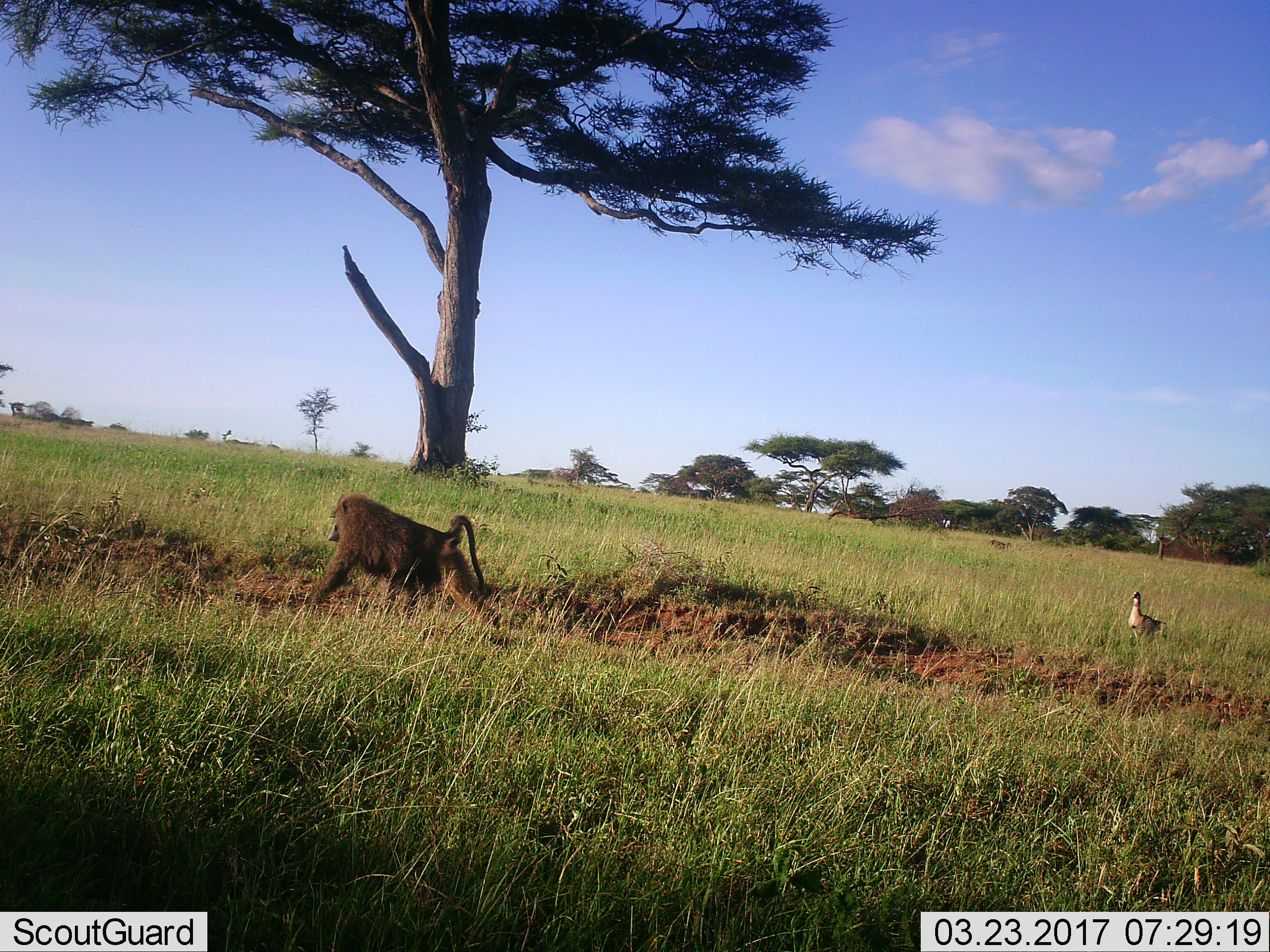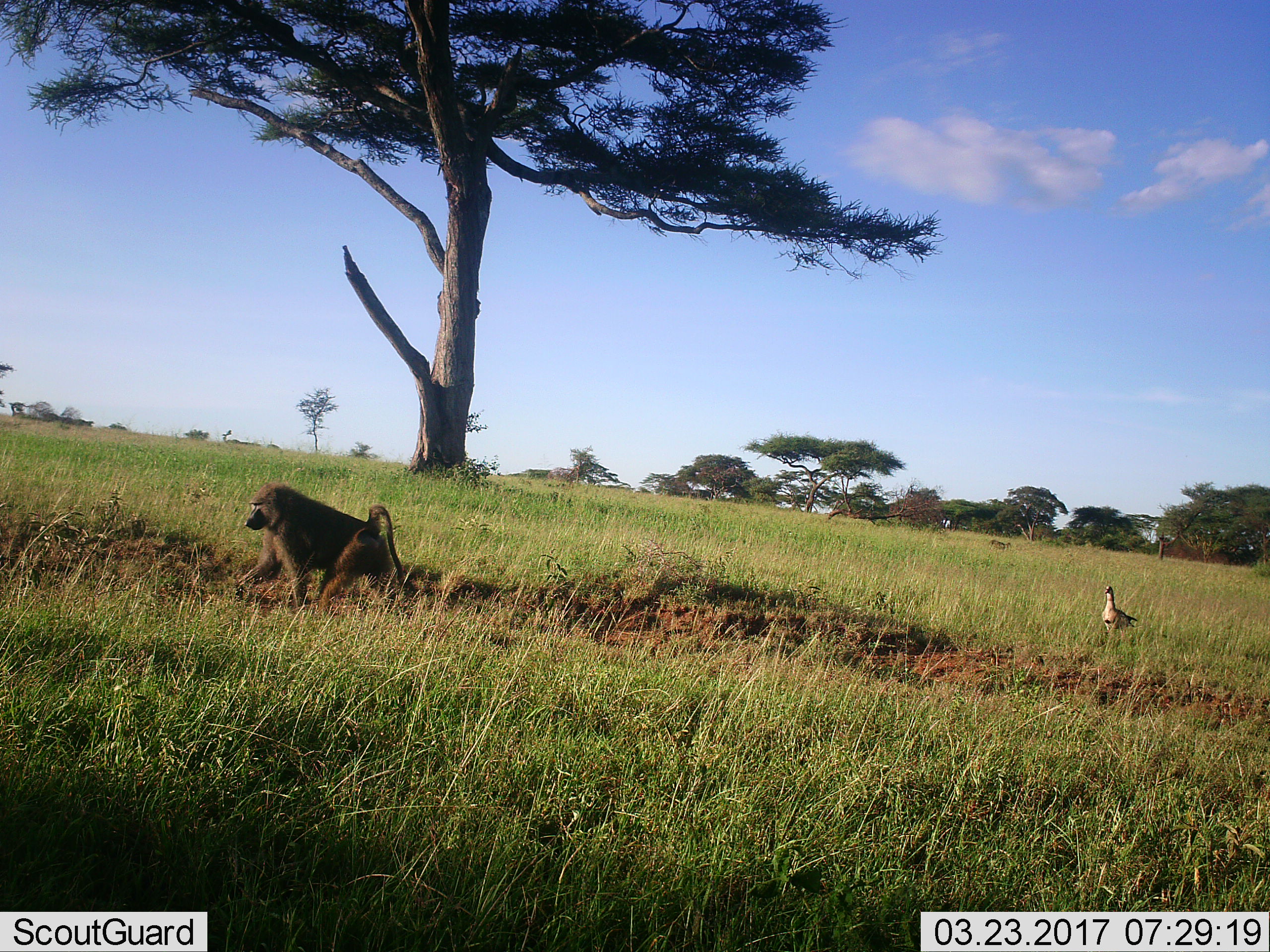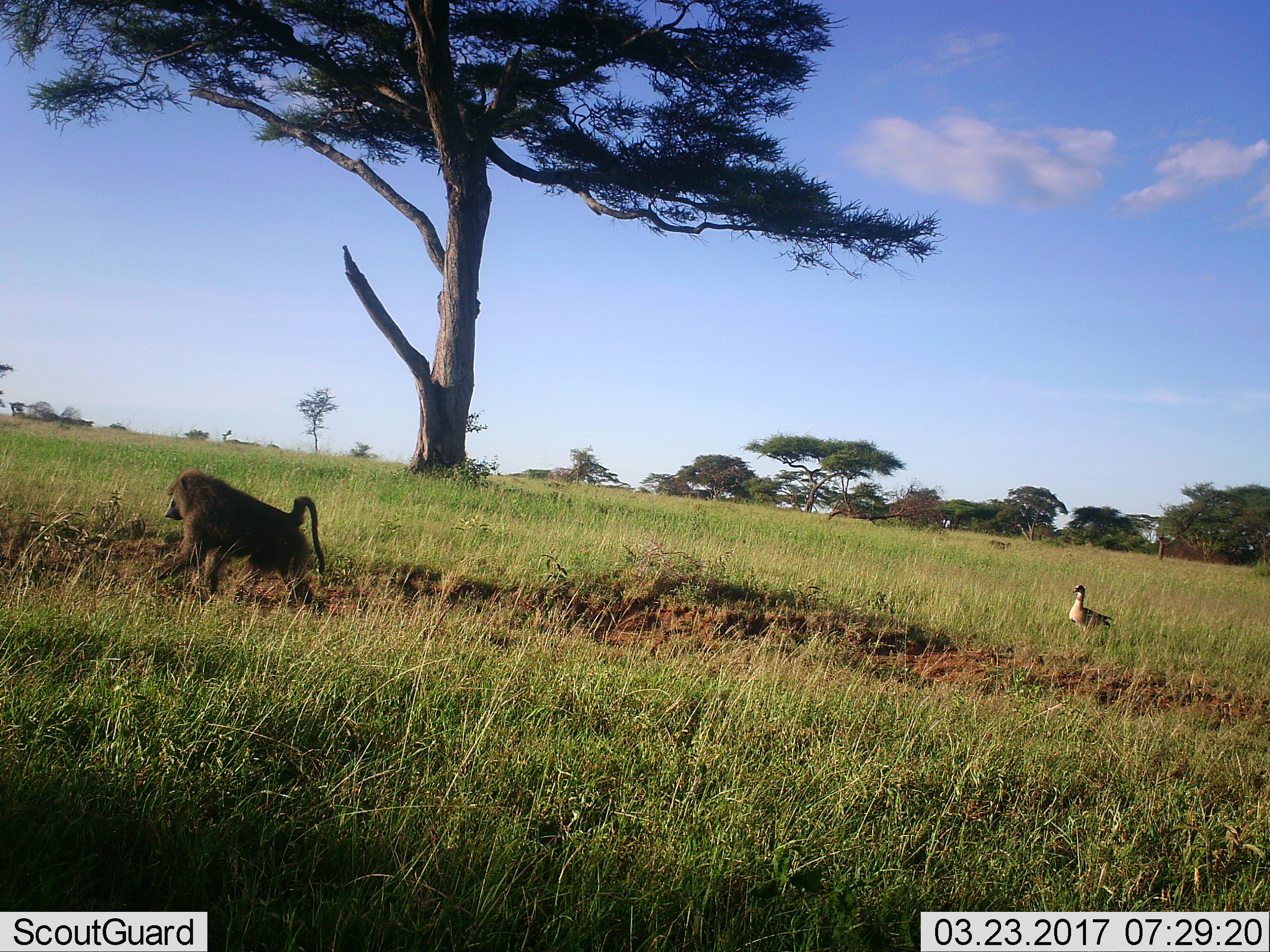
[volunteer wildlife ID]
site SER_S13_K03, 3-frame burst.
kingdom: Animalia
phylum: Chordata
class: Mammalia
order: Primates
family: Cercopithecidae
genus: Papio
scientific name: Papio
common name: baboon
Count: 1.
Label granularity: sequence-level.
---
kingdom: Animalia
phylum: Chordata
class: Aves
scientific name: Aves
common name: bird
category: birdother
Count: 1.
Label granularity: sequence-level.